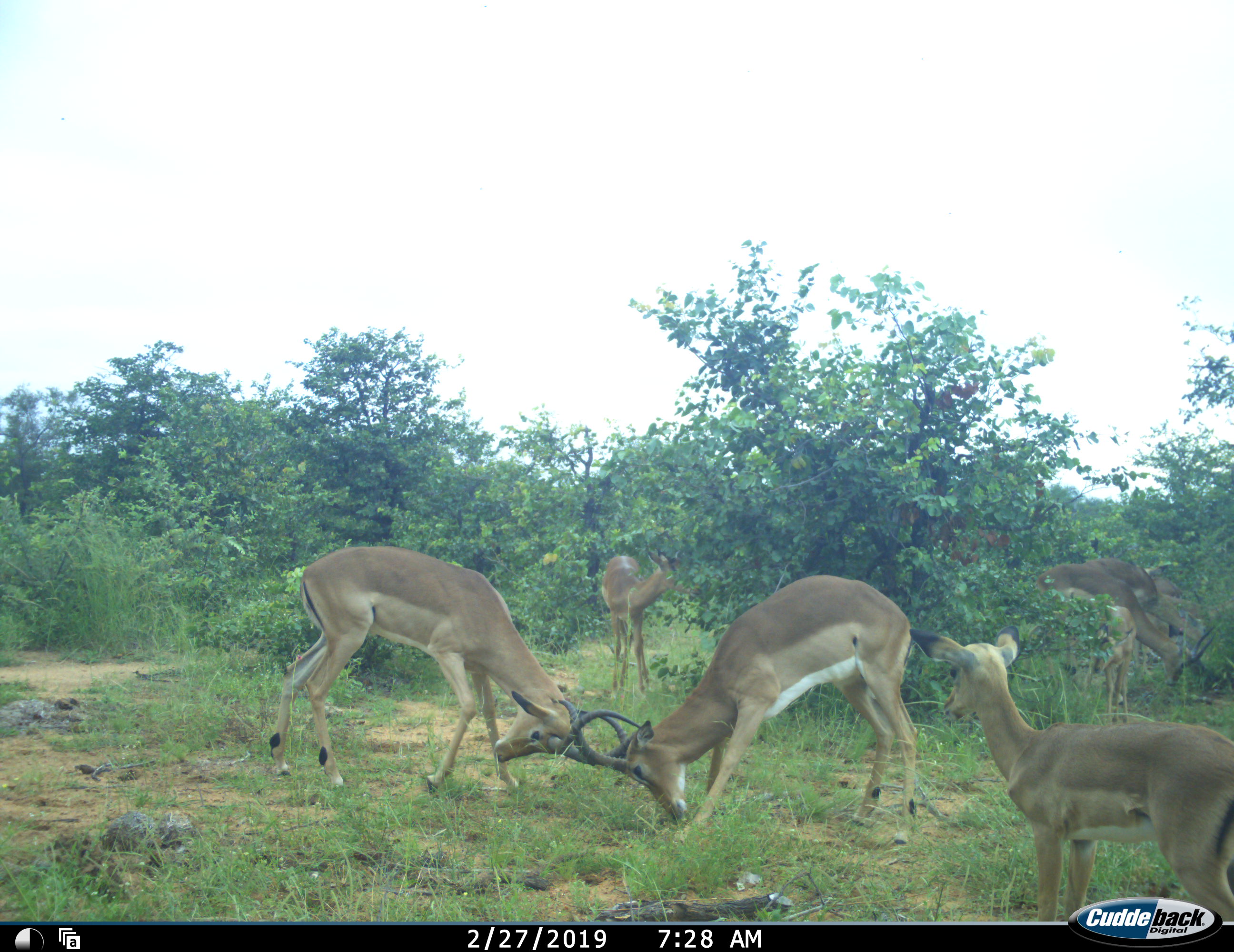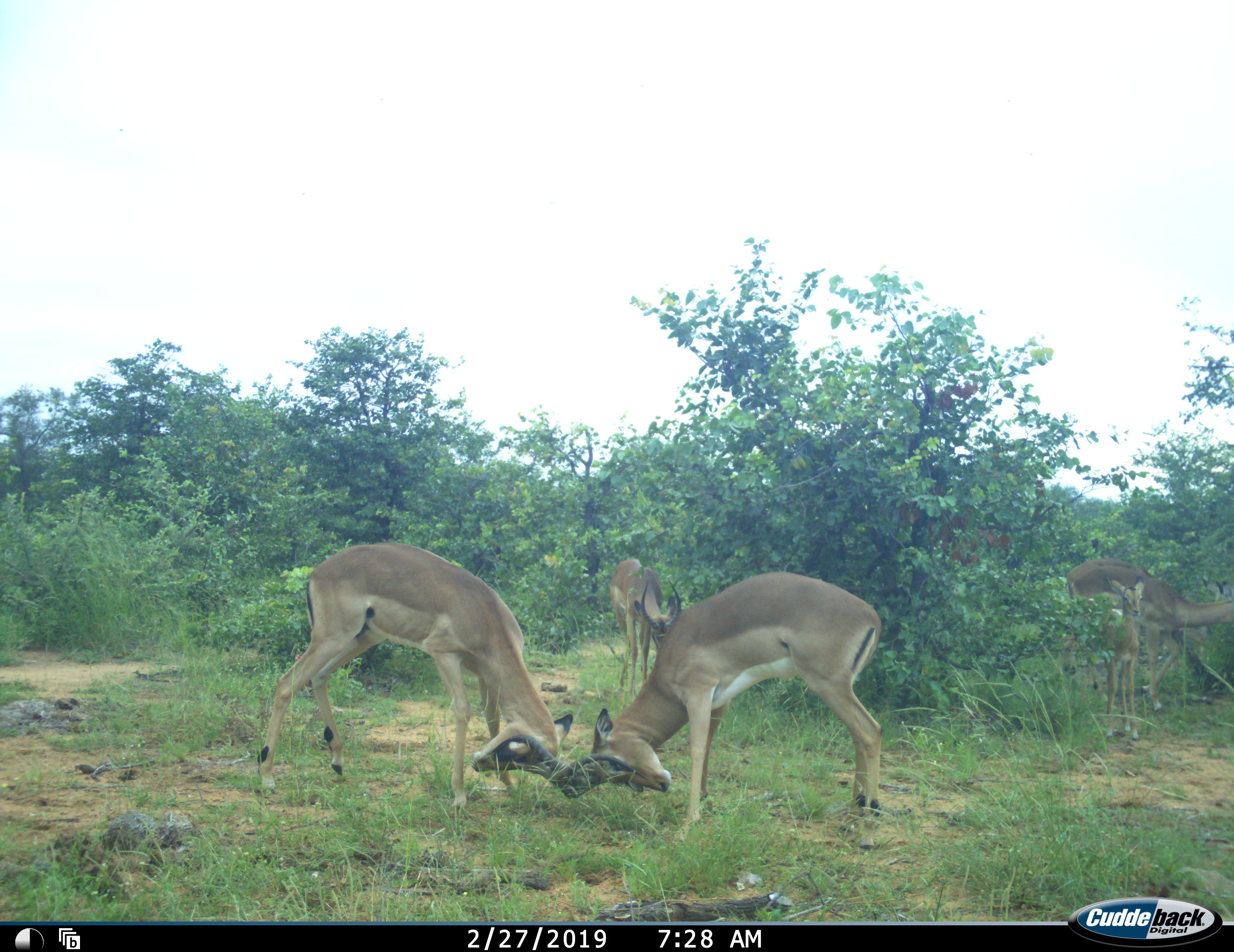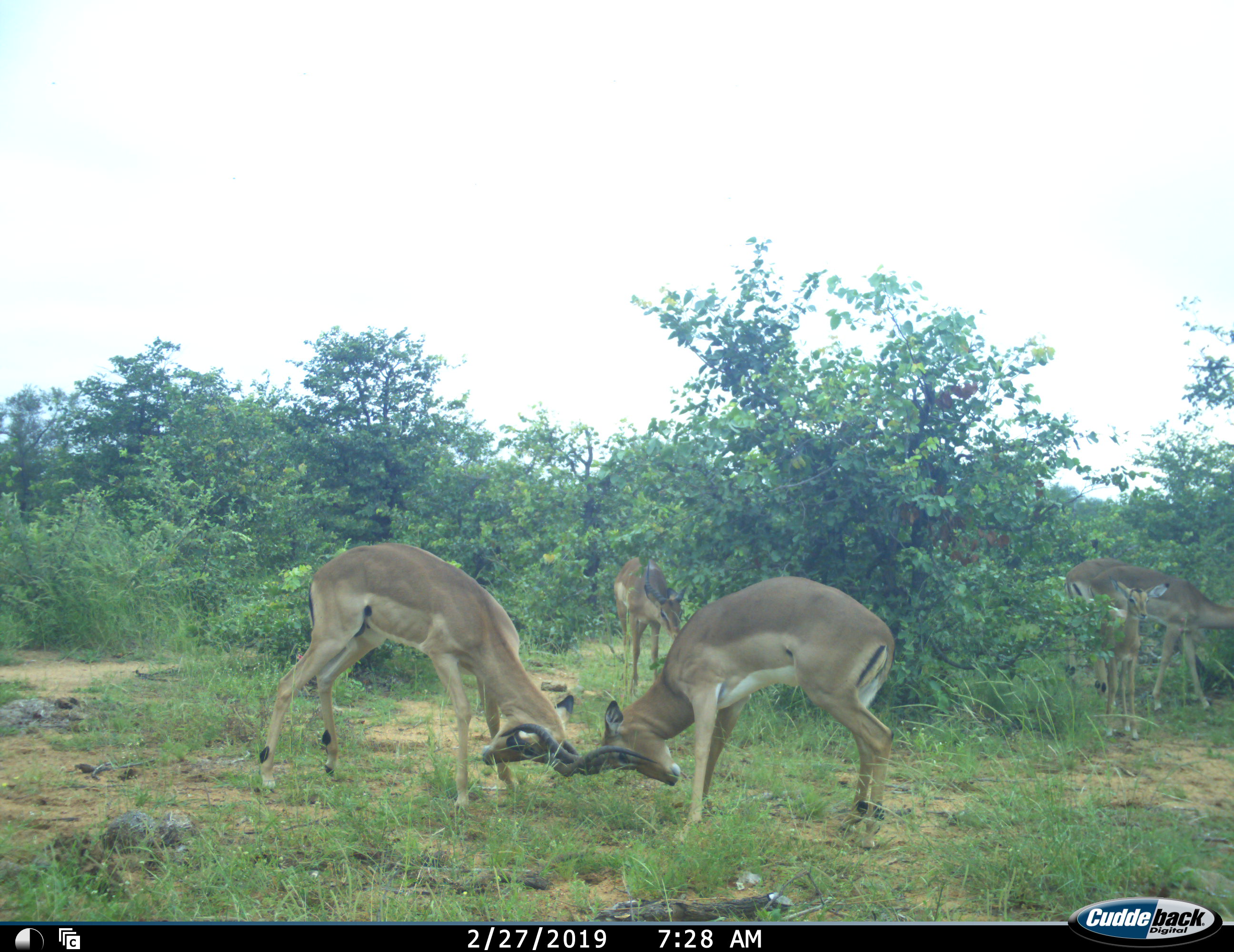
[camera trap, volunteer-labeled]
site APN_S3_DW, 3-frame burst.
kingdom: Animalia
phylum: Chordata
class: Mammalia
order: Artiodactyla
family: Bovidae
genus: Aepyceros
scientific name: Aepyceros melampus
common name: impala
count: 7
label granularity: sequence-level